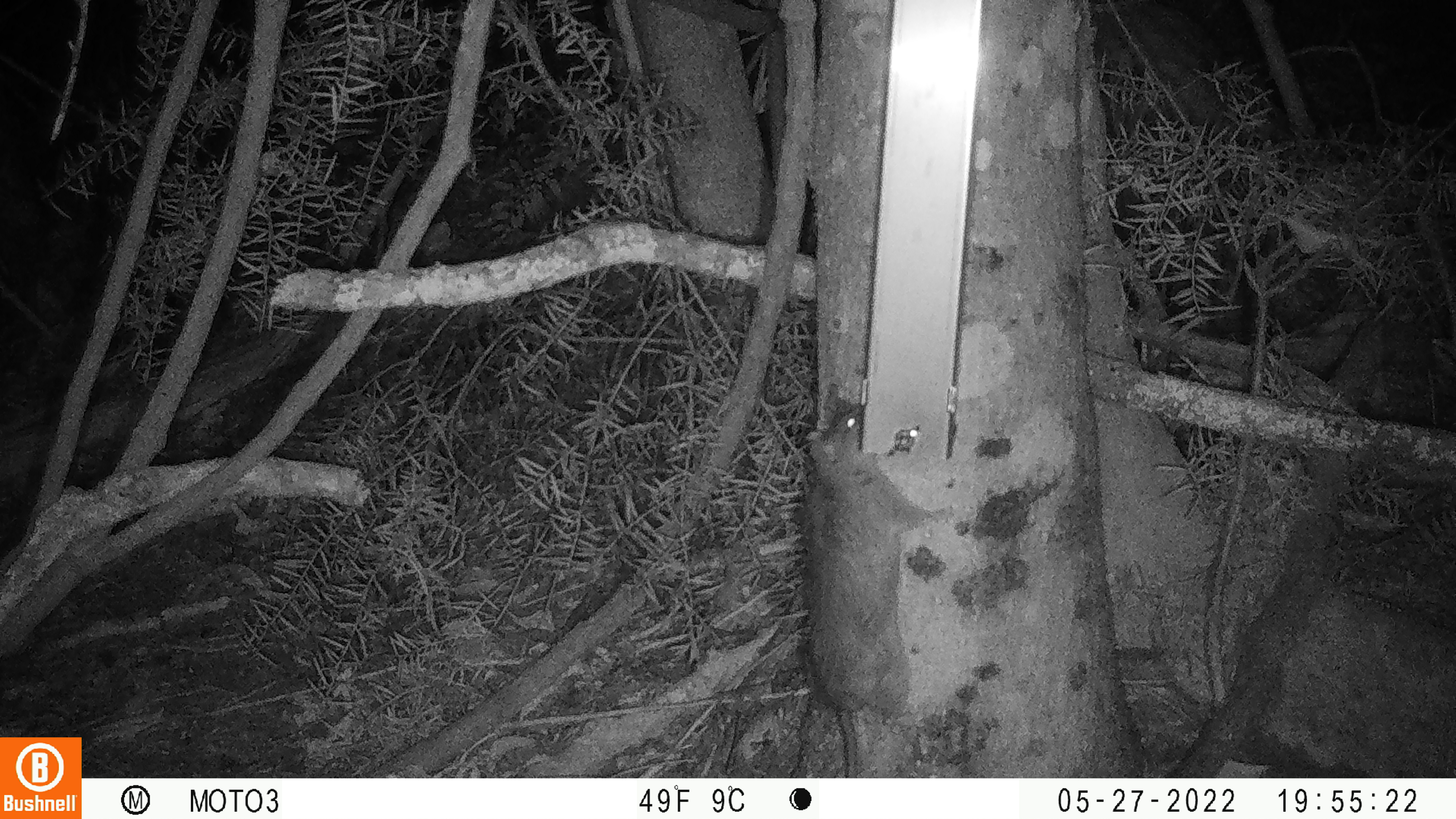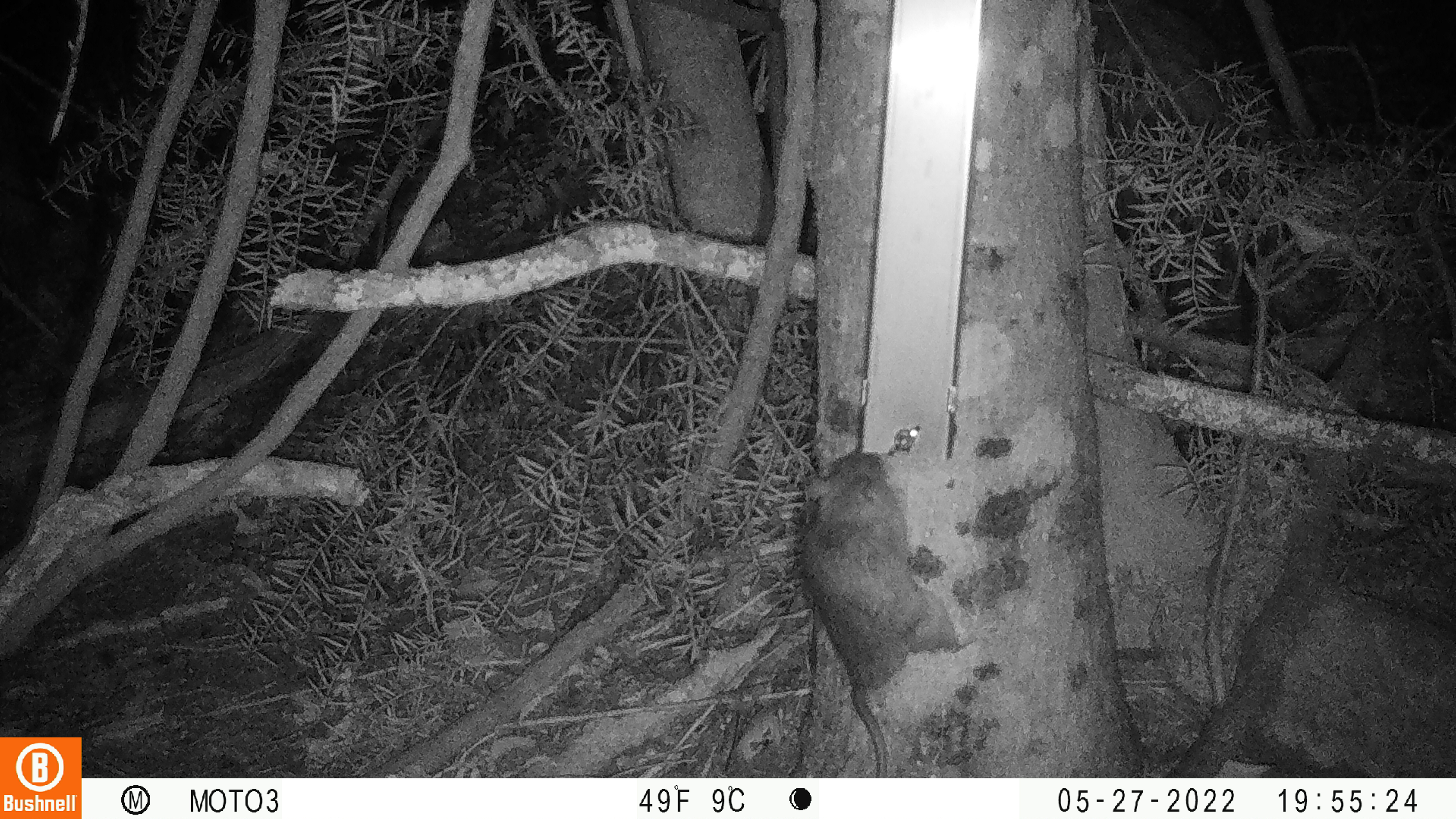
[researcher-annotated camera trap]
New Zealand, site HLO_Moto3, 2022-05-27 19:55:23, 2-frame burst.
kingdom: Animalia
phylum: Chordata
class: Mammalia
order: Rodentia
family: Muridae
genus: Rattus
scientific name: Rattus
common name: rat